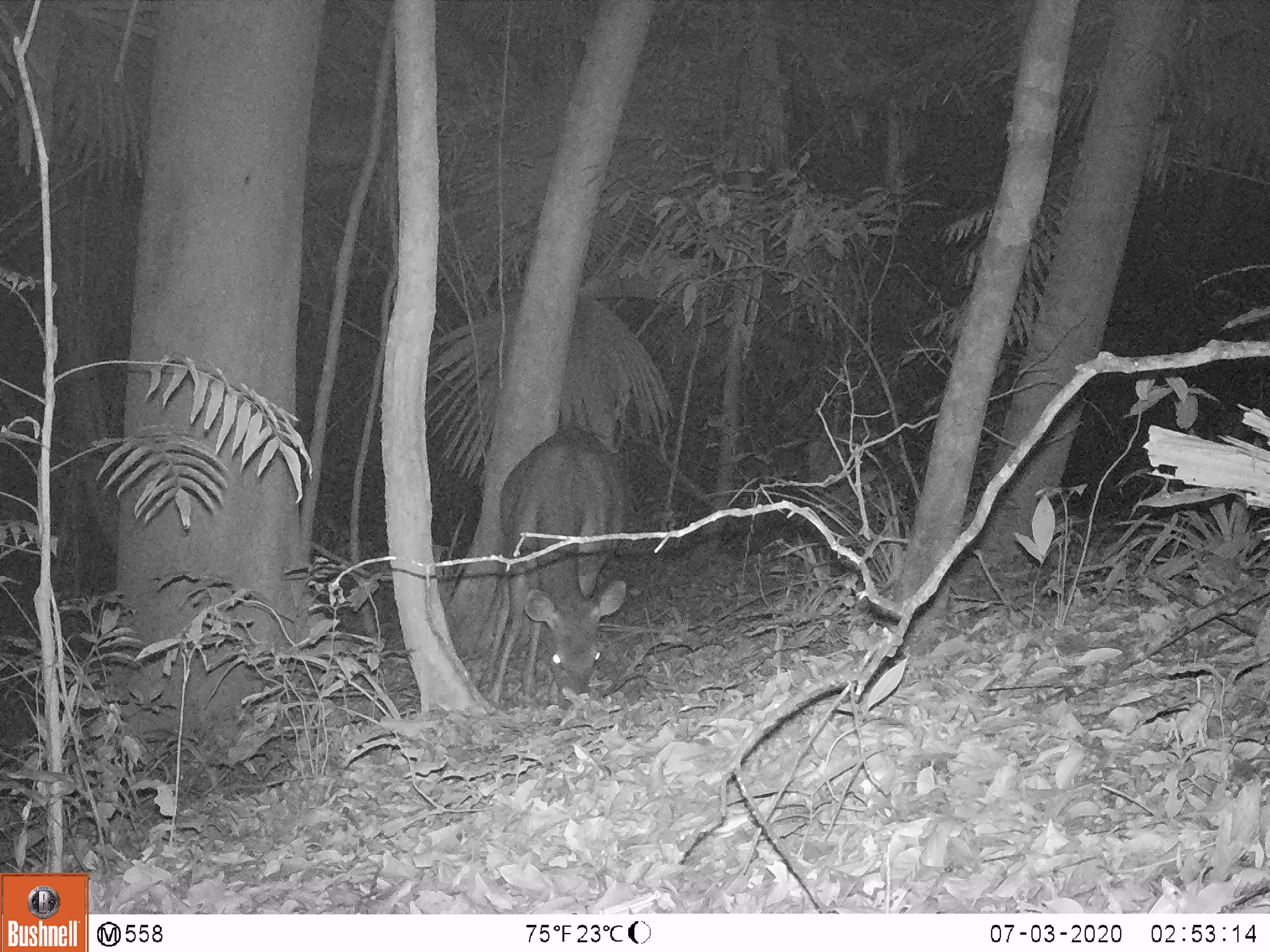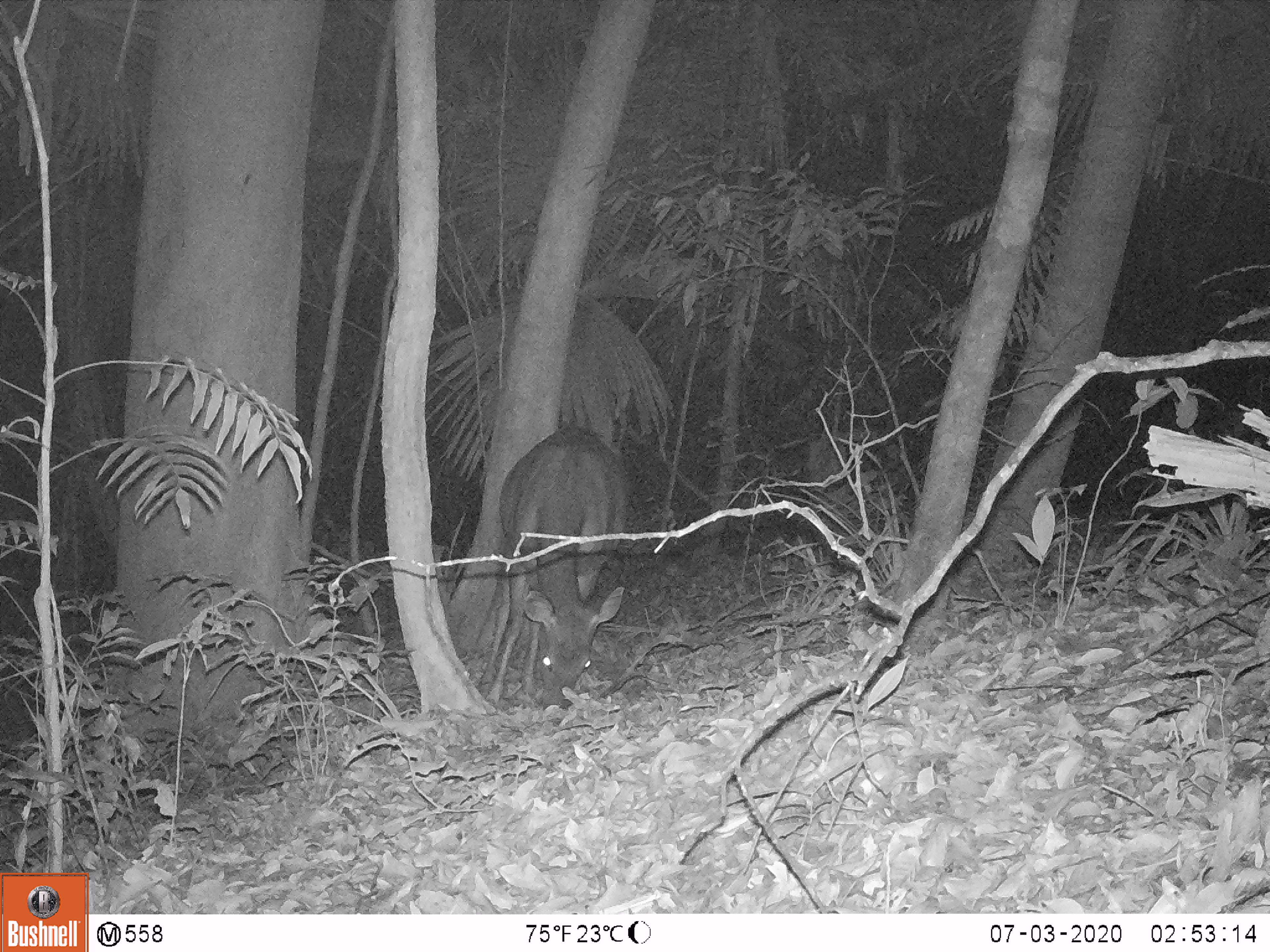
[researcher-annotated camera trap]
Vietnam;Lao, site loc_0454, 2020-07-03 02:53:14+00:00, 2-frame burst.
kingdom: Animalia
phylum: Chordata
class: Mammalia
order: Artiodactyla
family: Cervidae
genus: Rusa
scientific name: Rusa unicolor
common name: sambar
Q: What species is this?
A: Sambar (Rusa unicolor).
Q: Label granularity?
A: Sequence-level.